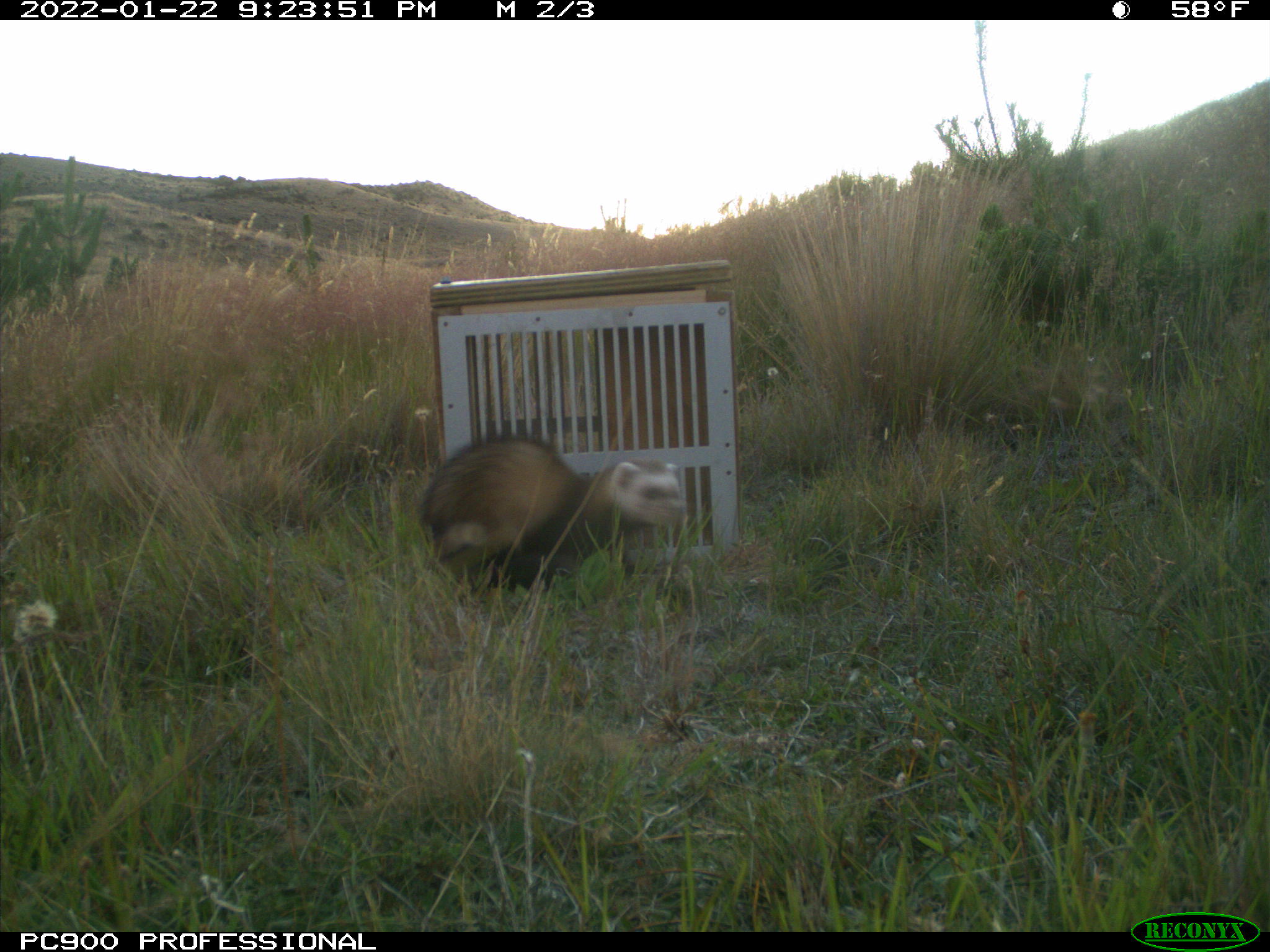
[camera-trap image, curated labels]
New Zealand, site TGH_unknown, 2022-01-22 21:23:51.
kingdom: Animalia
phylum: Chordata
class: Mammalia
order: Carnivora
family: Mustelidae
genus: Mustela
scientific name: Mustela furo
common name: ferret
Ferret (Mustela furo).